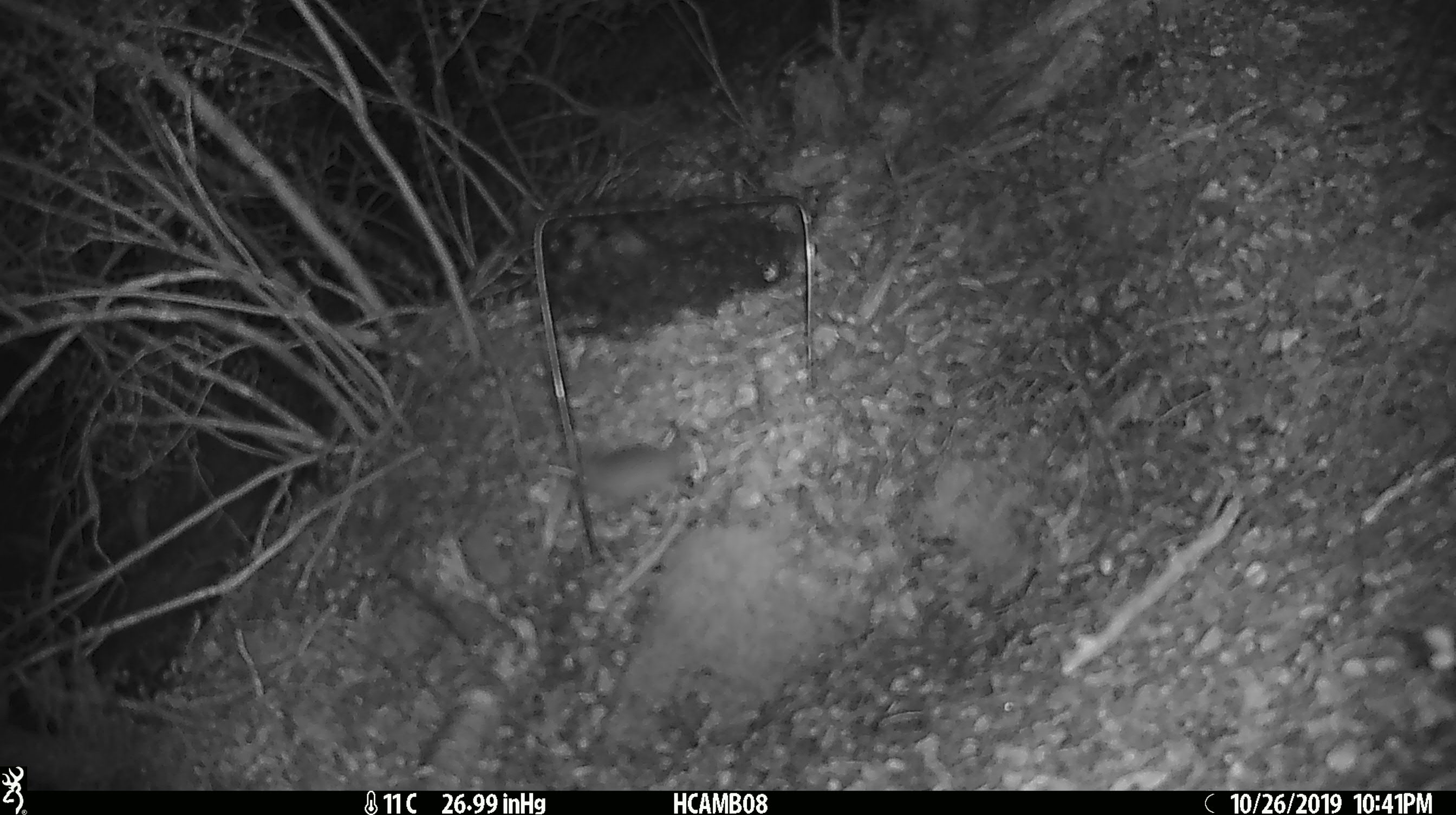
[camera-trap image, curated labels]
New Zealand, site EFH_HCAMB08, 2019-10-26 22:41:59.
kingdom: Animalia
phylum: Chordata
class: Mammalia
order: Rodentia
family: Muridae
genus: Mus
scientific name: Mus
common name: mouse